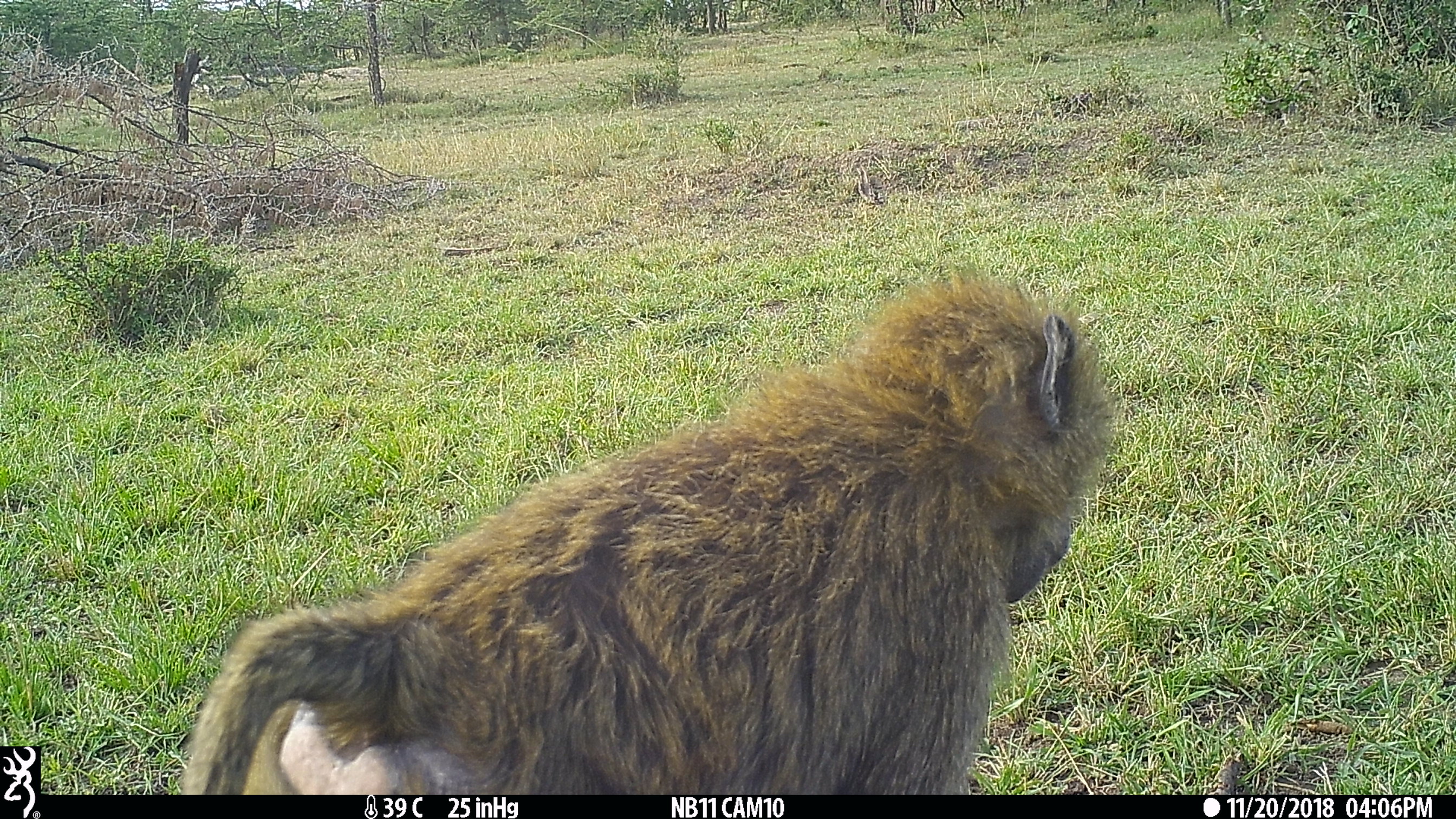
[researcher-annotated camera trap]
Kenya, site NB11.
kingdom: Animalia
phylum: Chordata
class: Mammalia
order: Primates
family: Cercopithecidae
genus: Papio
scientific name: Papio anubis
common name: olive baboon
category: baboon